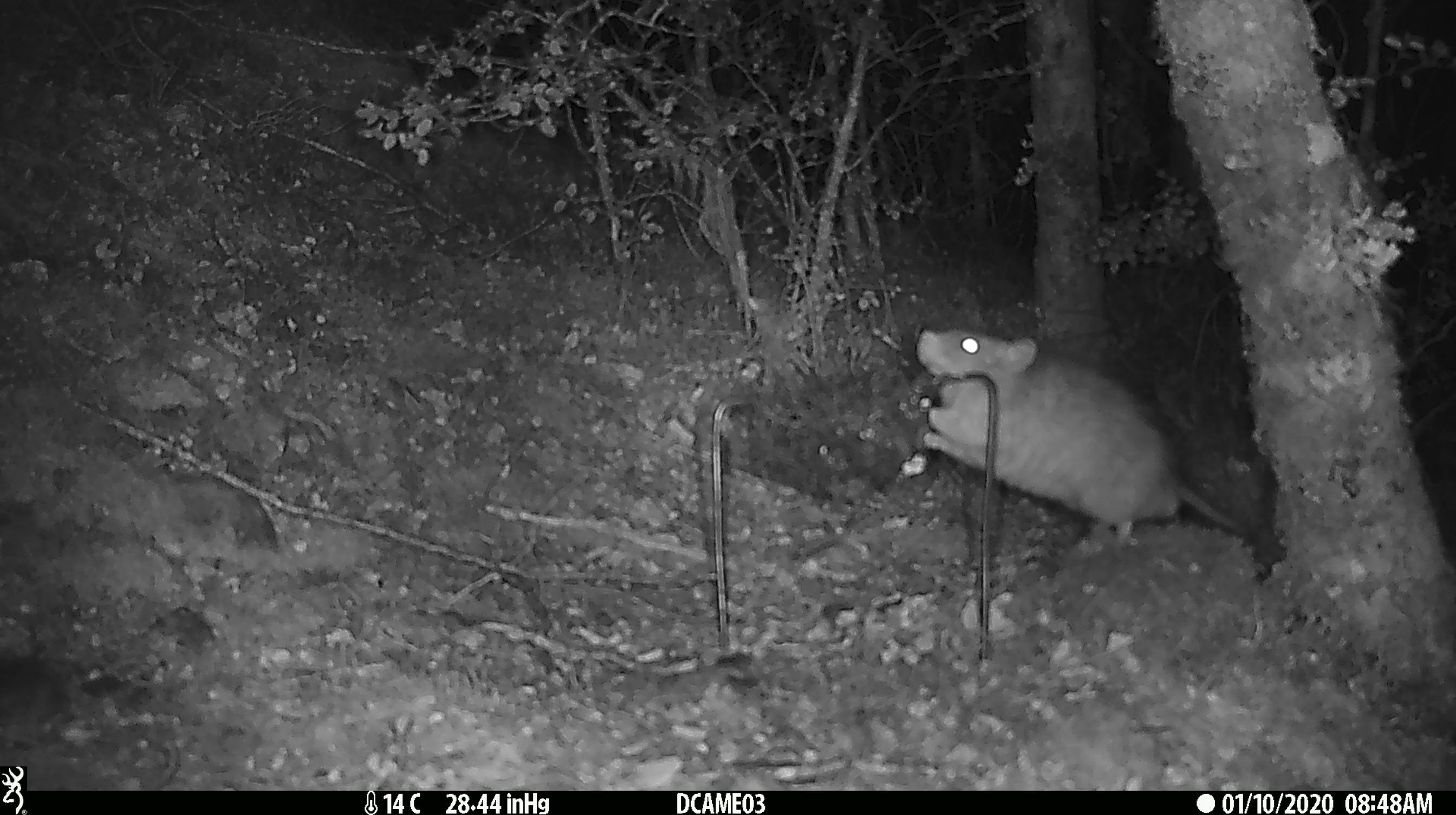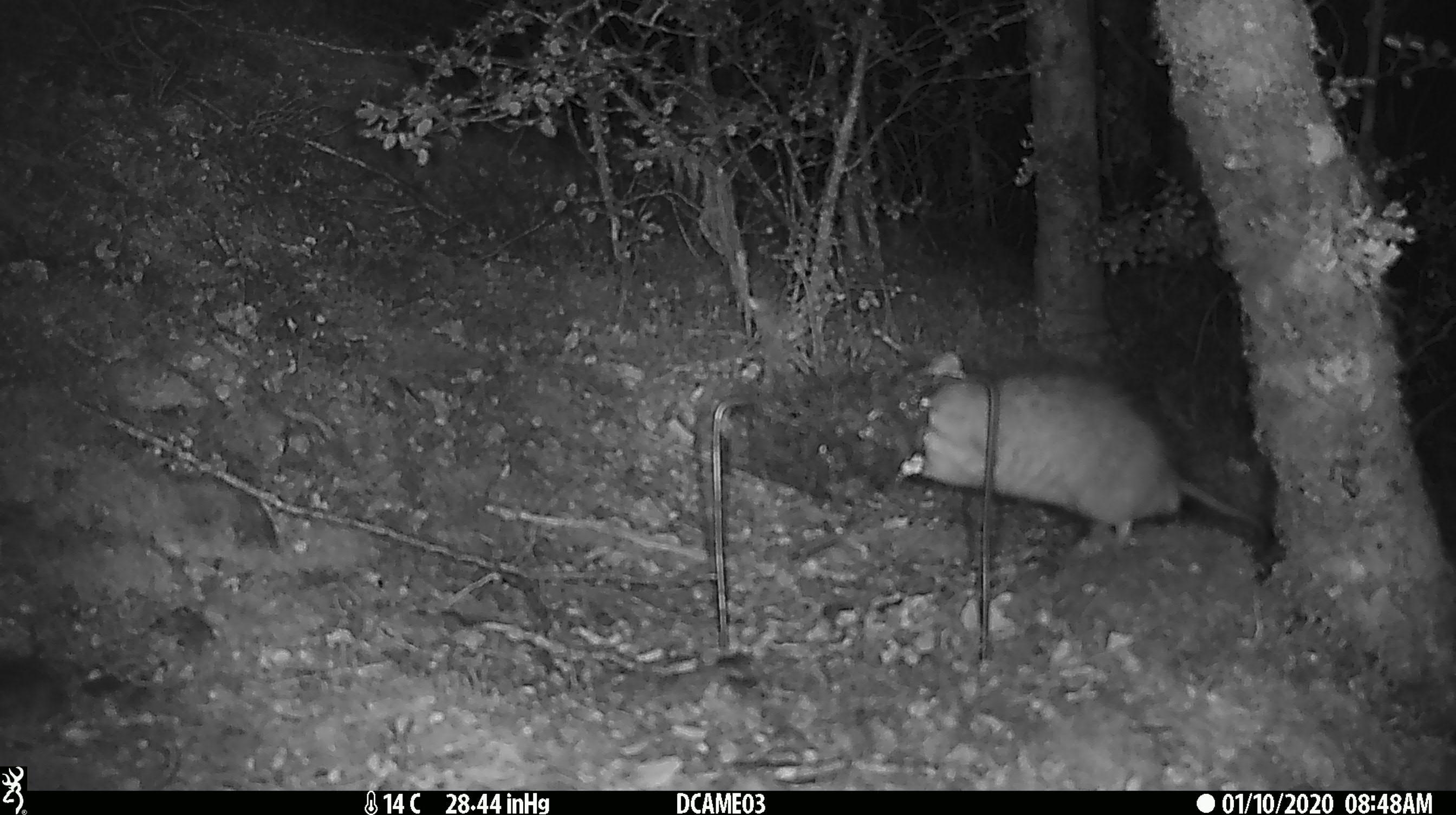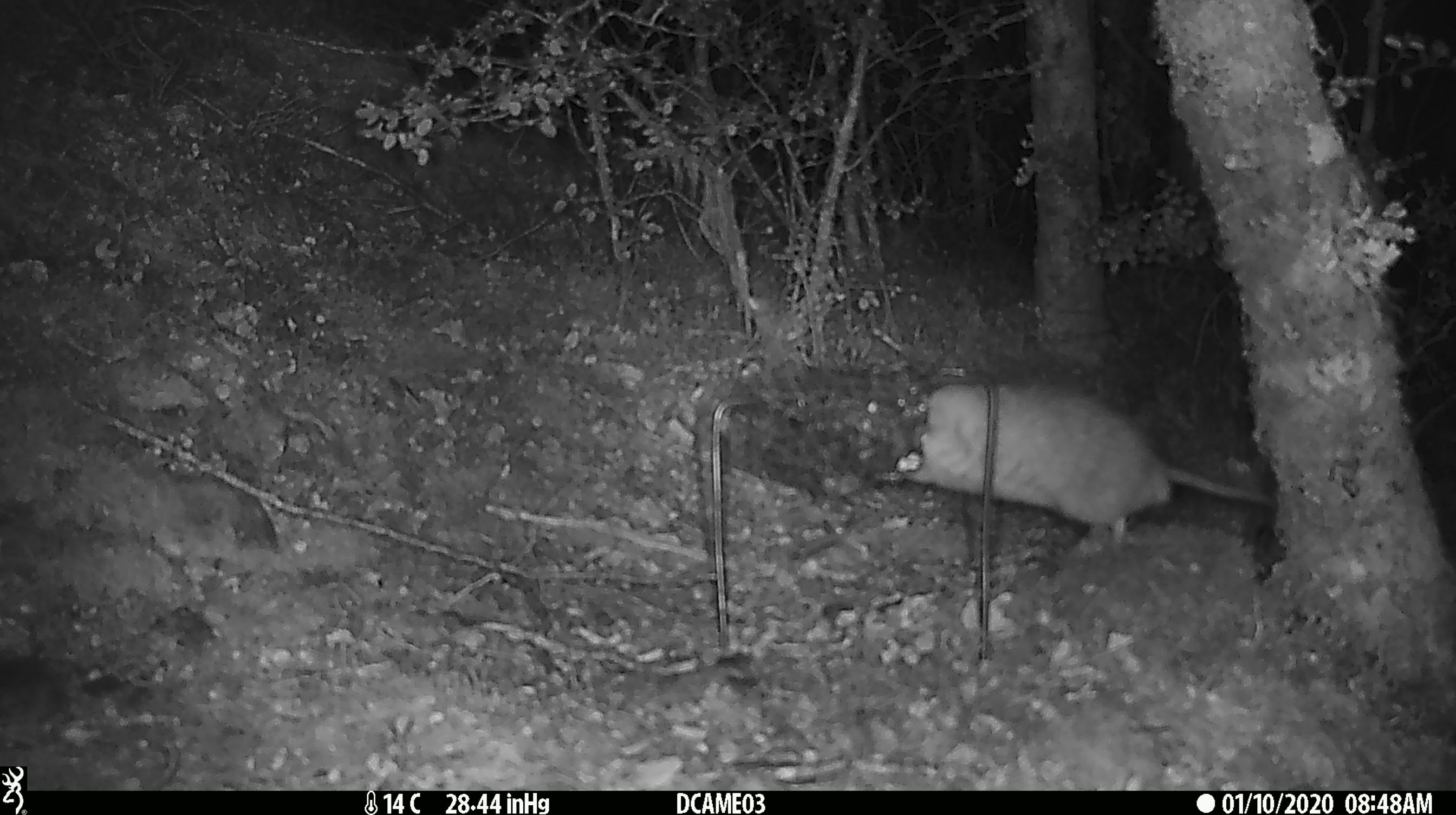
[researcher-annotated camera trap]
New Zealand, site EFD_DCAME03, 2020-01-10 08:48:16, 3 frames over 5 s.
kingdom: Animalia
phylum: Chordata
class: Mammalia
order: Rodentia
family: Muridae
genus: Rattus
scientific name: Rattus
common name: rat